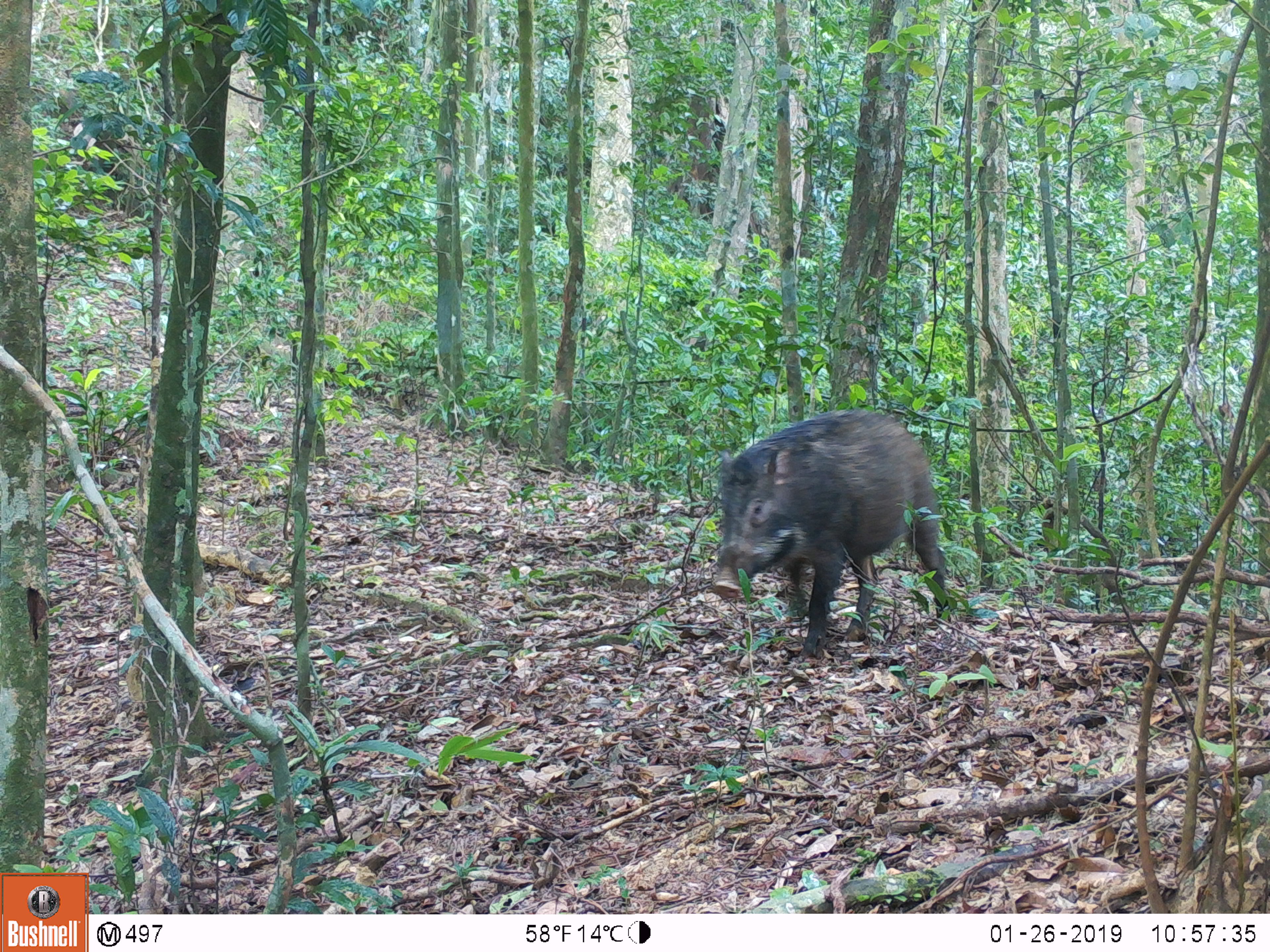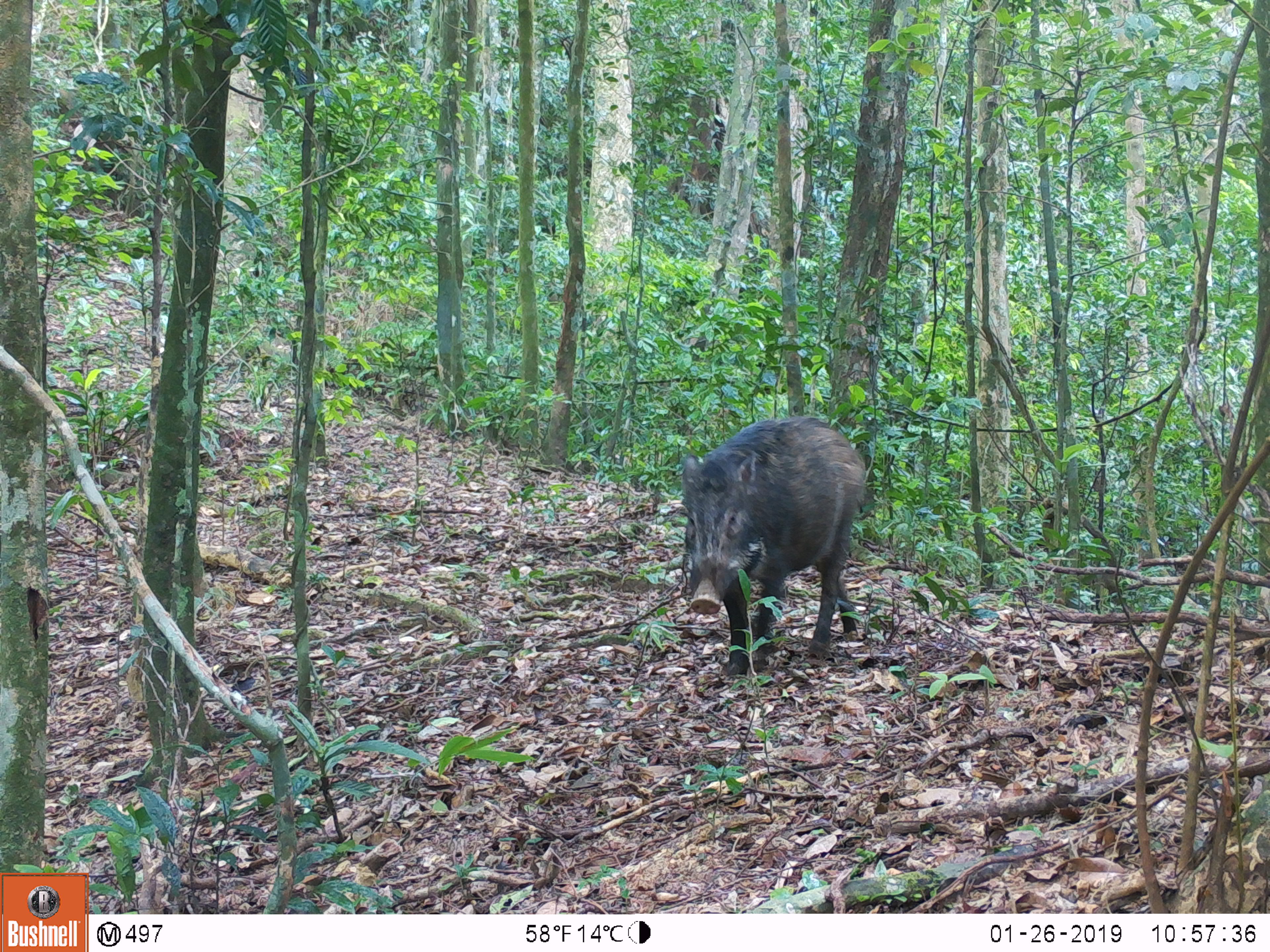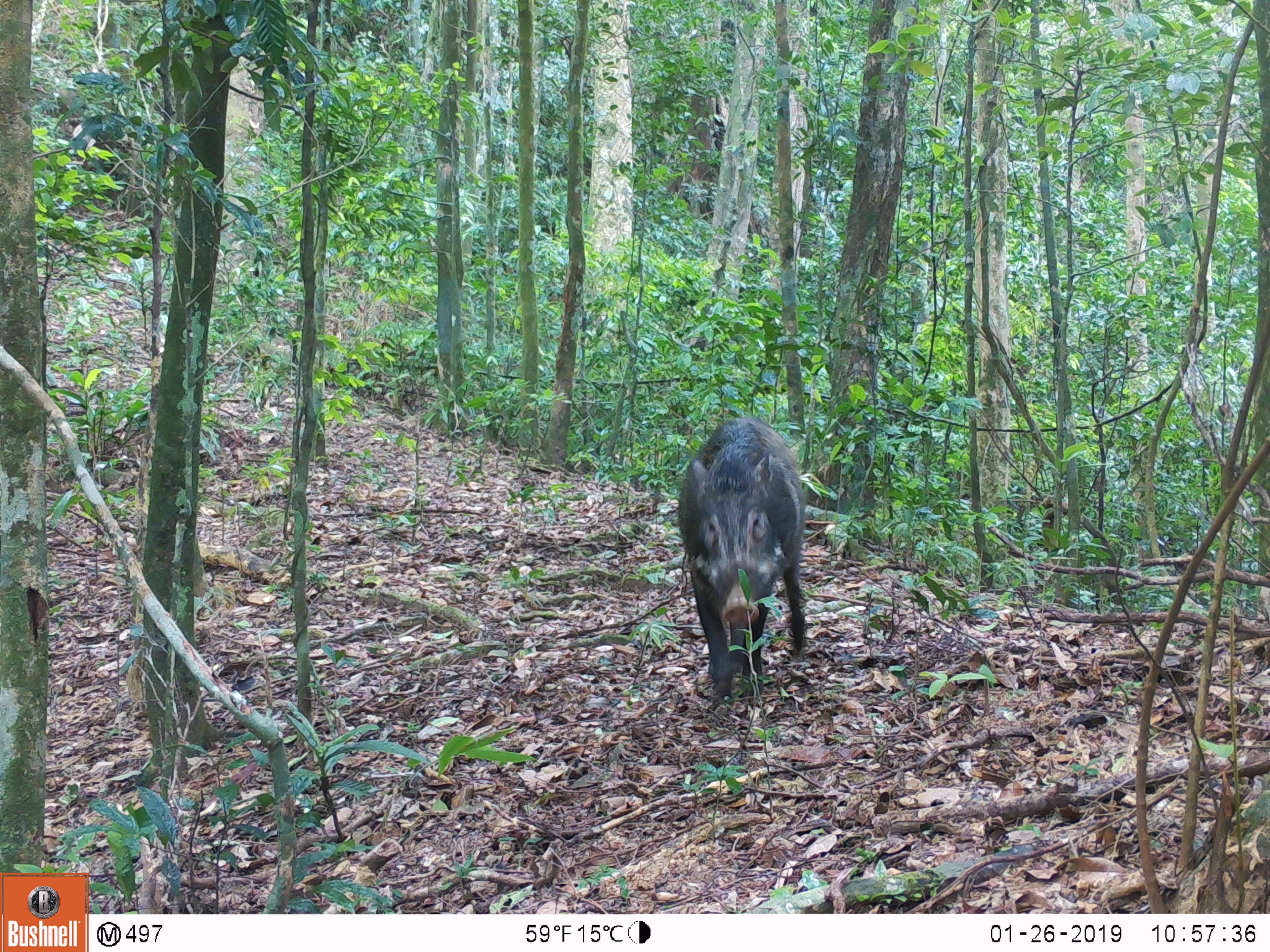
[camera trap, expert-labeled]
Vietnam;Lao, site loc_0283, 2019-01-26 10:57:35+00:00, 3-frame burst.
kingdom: Animalia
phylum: Chordata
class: Mammalia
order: Artiodactyla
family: Suidae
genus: Sus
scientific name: Sus scrofa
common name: eurasian wild pig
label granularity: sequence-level